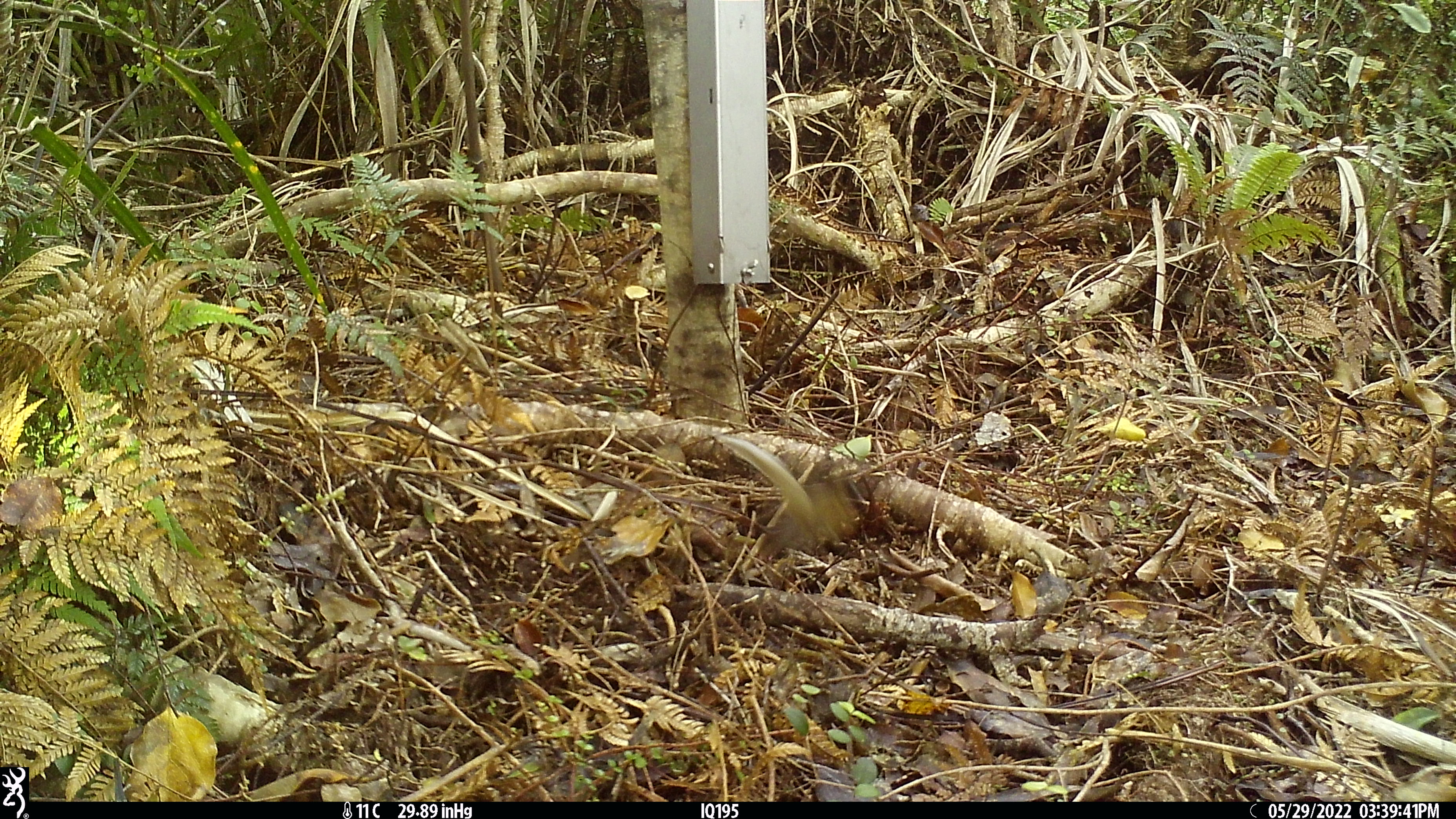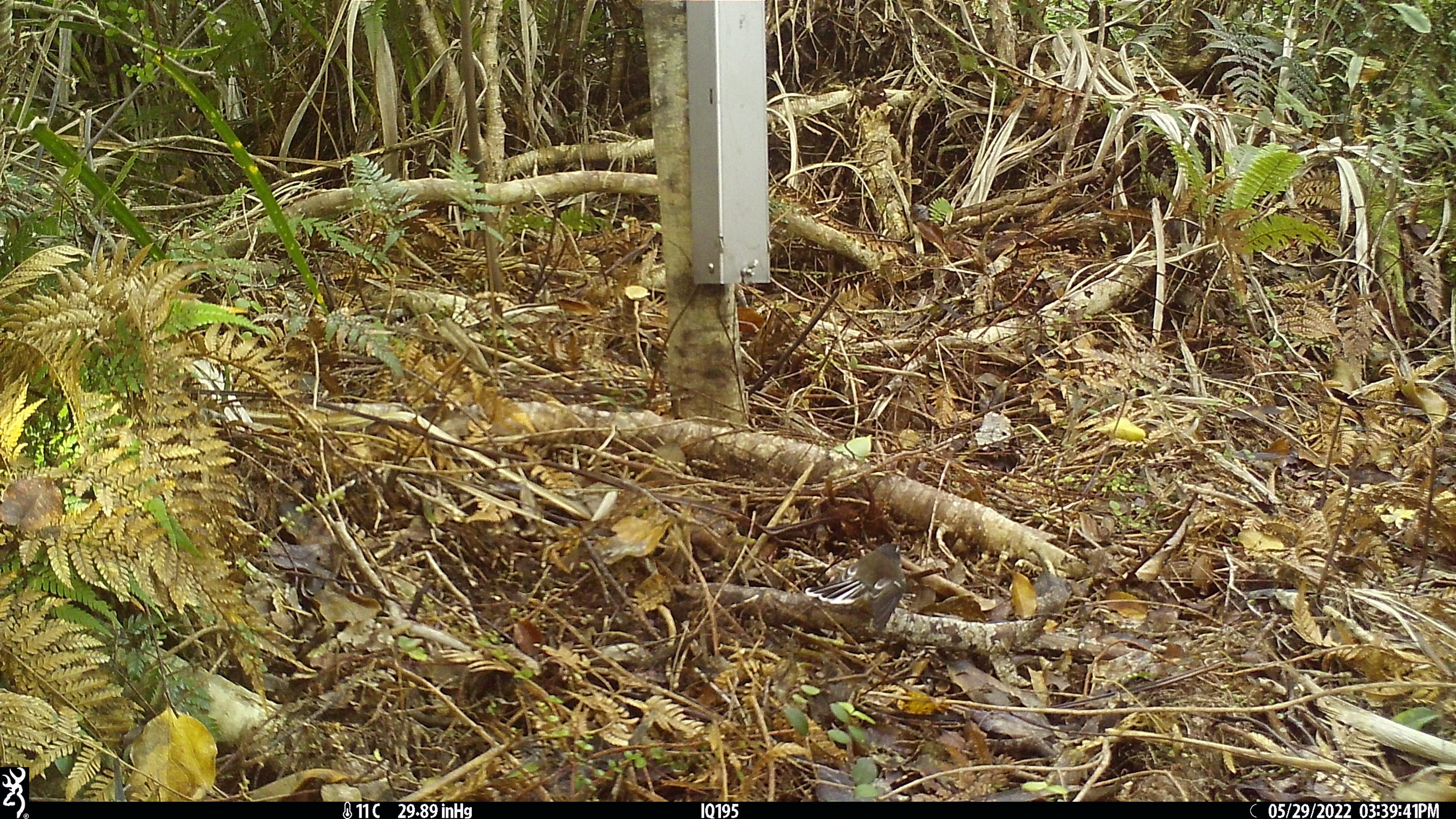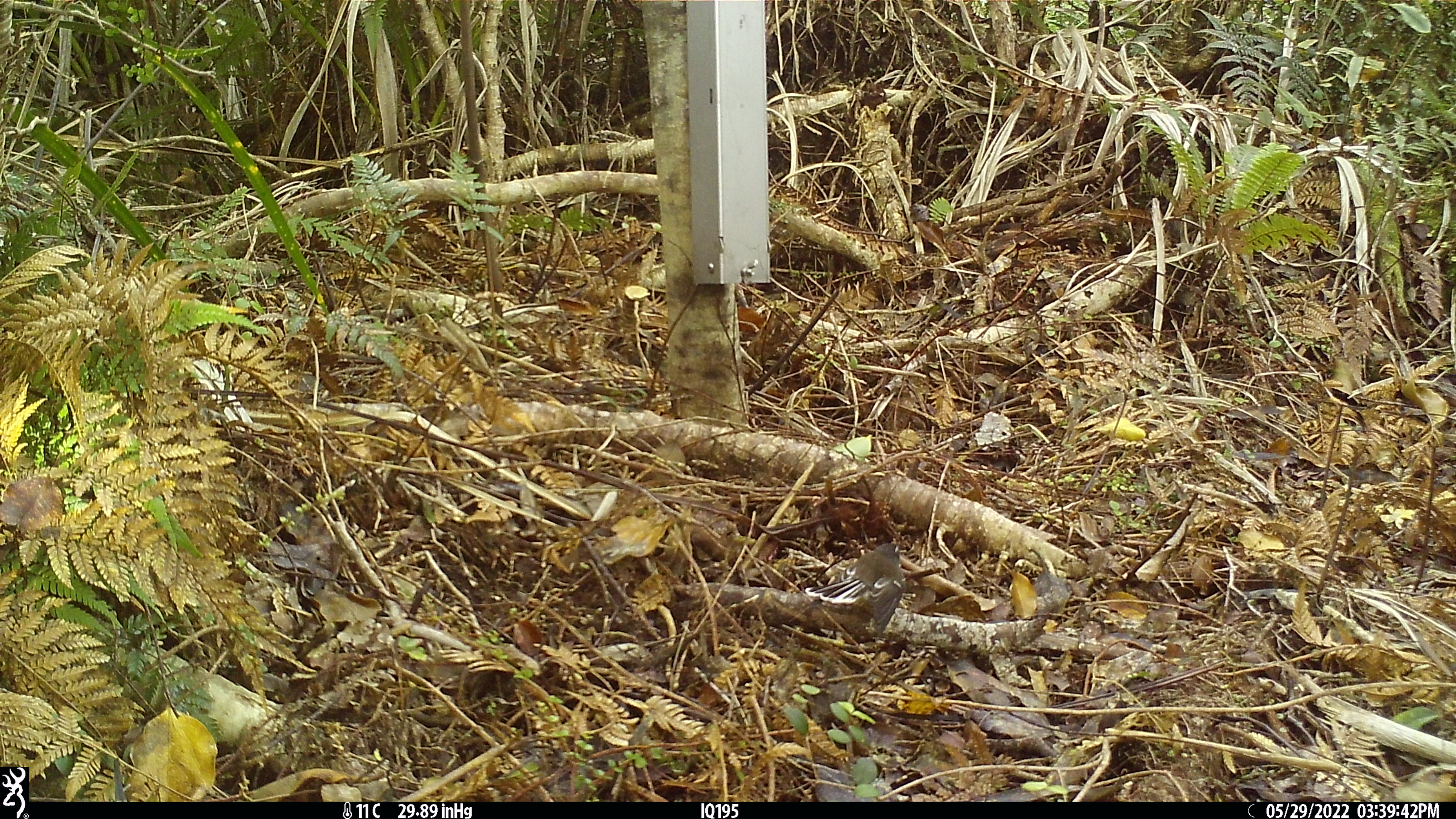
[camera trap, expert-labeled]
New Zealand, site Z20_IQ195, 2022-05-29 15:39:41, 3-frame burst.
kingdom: Animalia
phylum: Chordata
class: Aves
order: Passeriformes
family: Rhipiduridae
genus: Rhipidura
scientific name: Rhipidura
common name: fantails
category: fantail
Fantail (fantails) (Rhipidura).